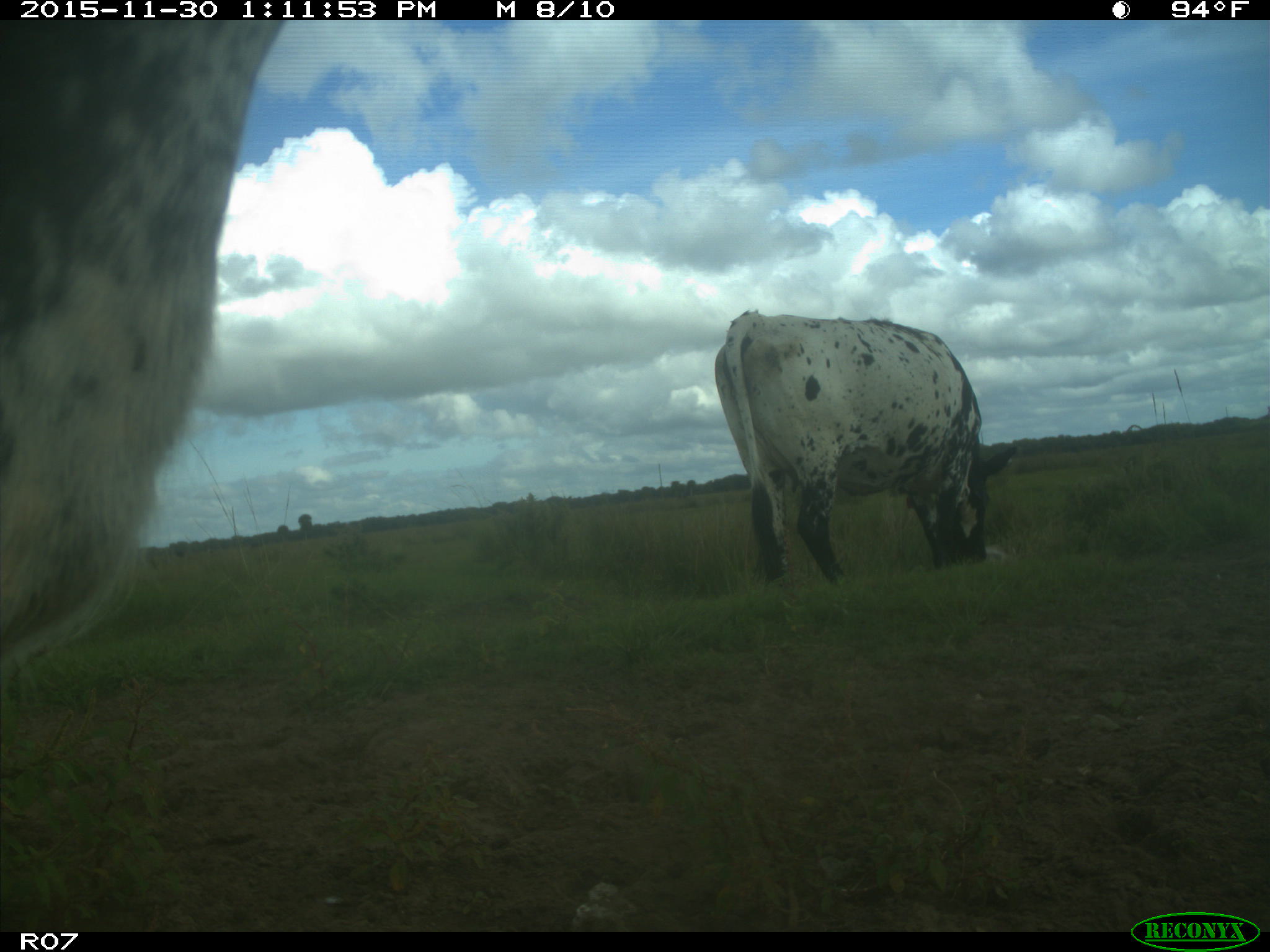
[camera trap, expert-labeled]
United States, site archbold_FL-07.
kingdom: Animalia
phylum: Chordata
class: Mammalia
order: Artiodactyla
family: Bovidae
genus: Bos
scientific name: Bos taurus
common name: domestic cow